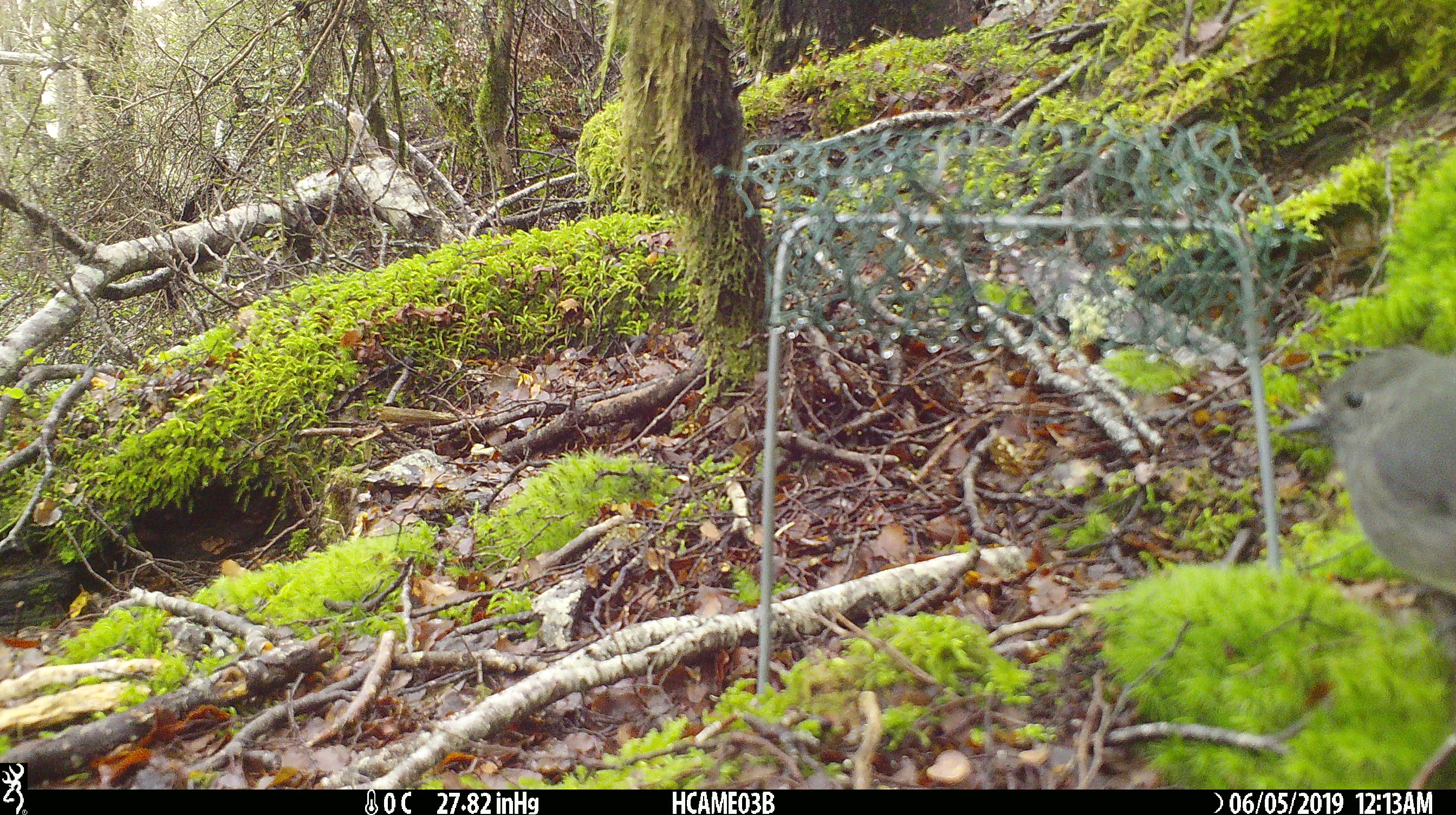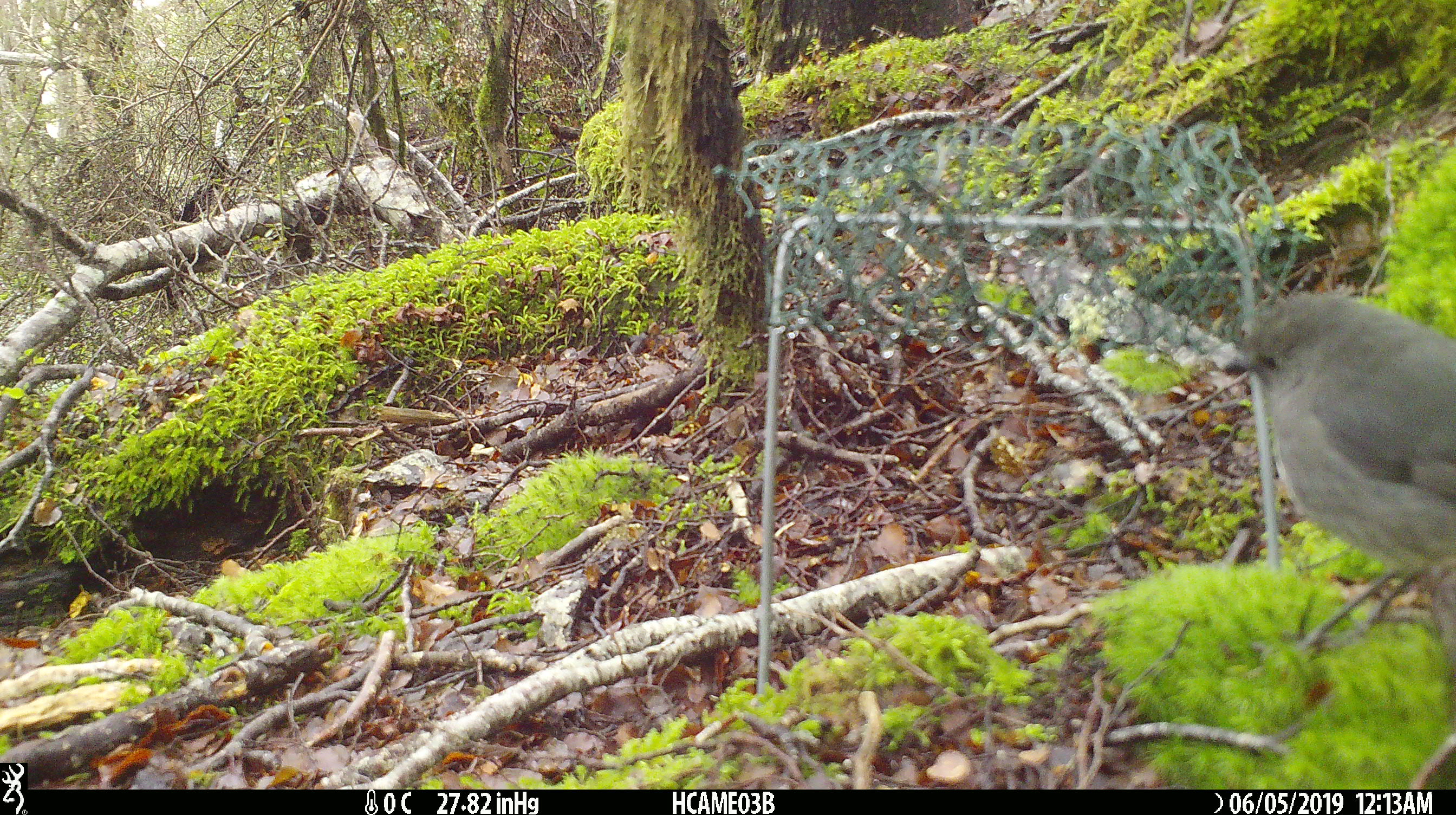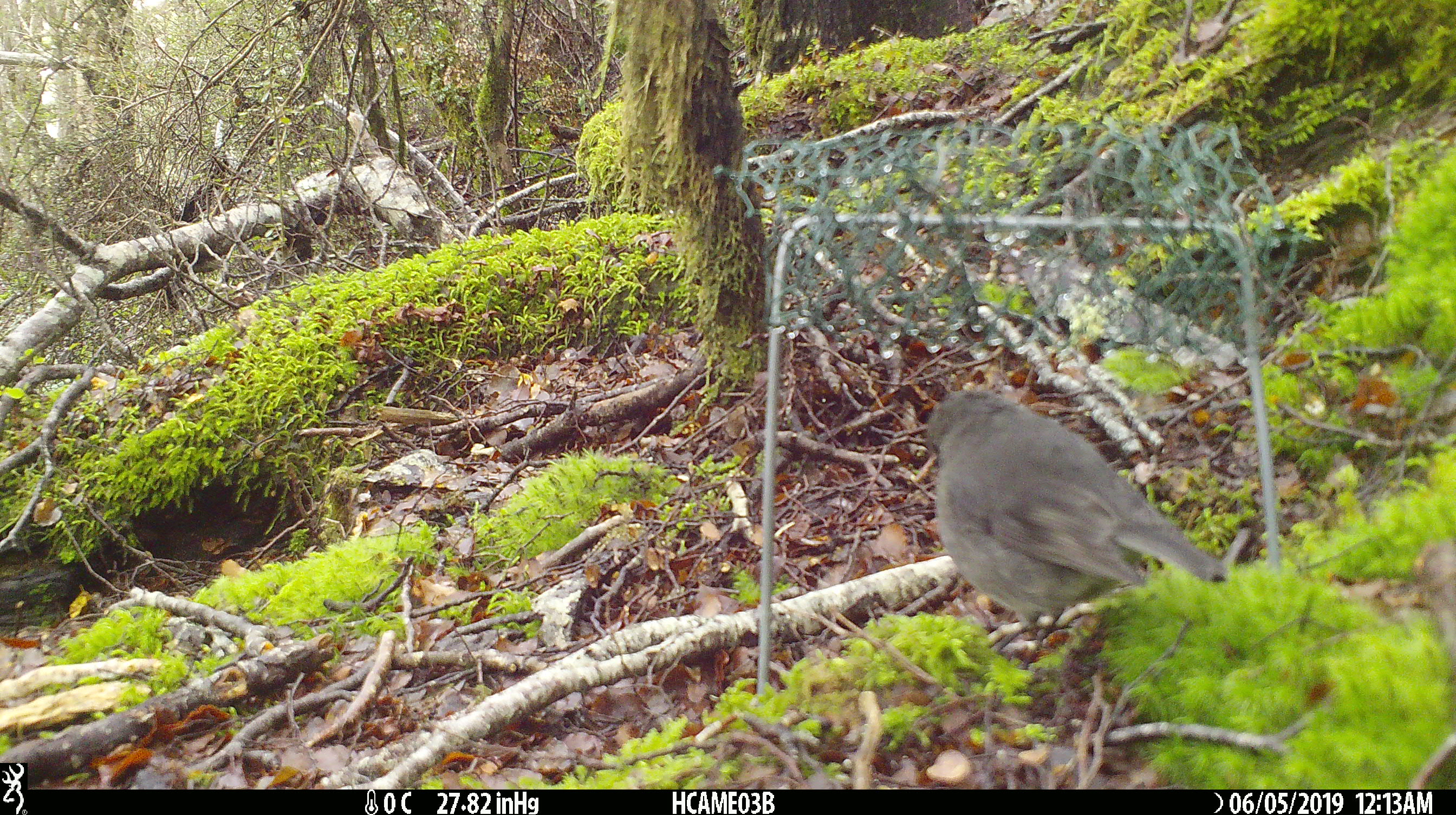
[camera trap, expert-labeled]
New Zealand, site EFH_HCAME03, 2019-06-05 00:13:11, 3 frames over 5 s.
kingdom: Animalia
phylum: Chordata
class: Aves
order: Passeriformes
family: Petroicidae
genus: Petroica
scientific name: Petroica australis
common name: new zealand robin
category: robin